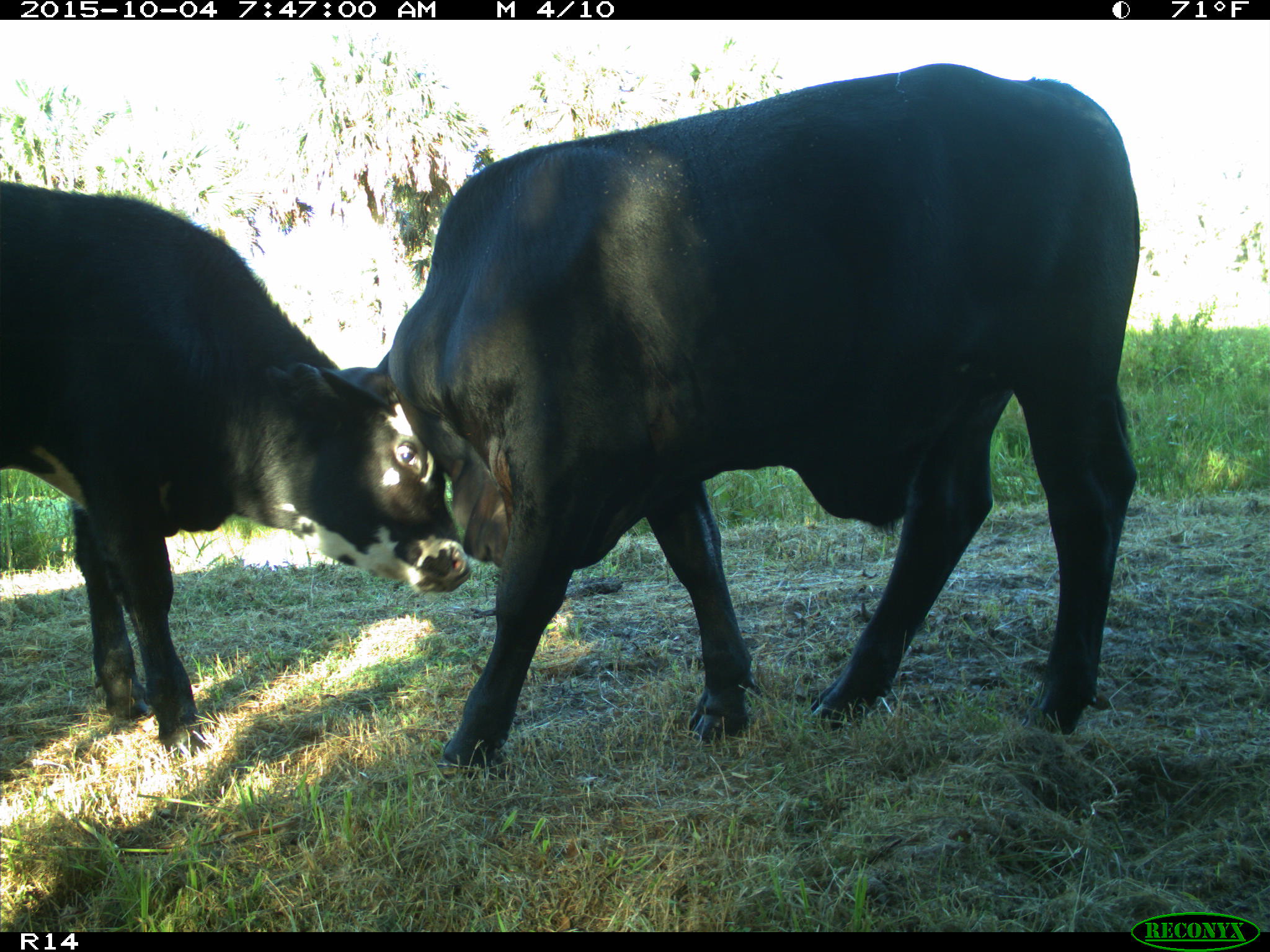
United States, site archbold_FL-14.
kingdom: Animalia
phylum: Chordata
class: Mammalia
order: Artiodactyla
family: Bovidae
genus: Bos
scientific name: Bos taurus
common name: domestic cow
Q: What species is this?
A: Bos taurus (domestic cow).